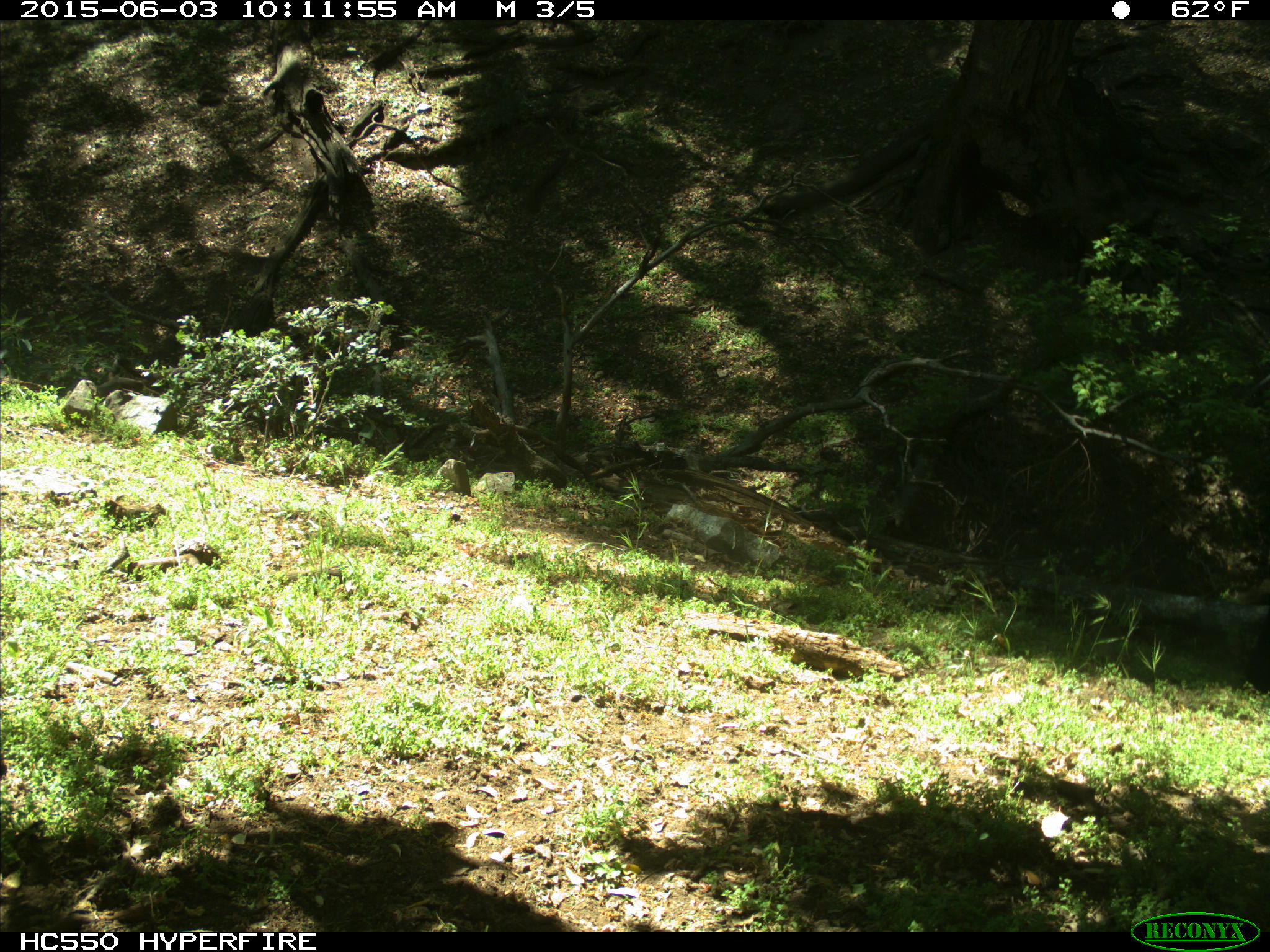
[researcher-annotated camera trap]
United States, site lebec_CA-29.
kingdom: Animalia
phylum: Chordata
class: Mammalia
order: Artiodactyla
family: Bovidae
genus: Bos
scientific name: Bos taurus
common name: domestic cow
Bos taurus (domestic cow).